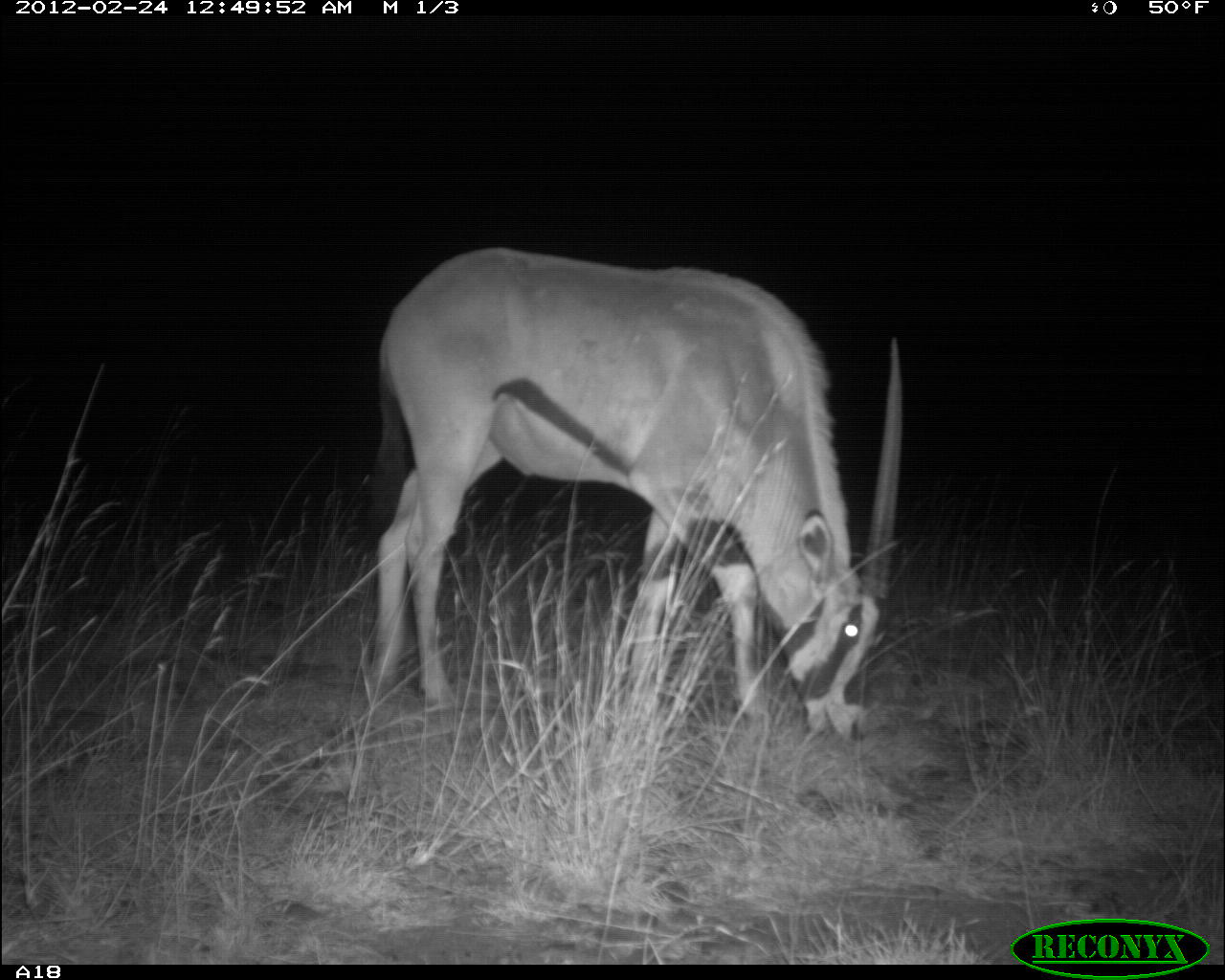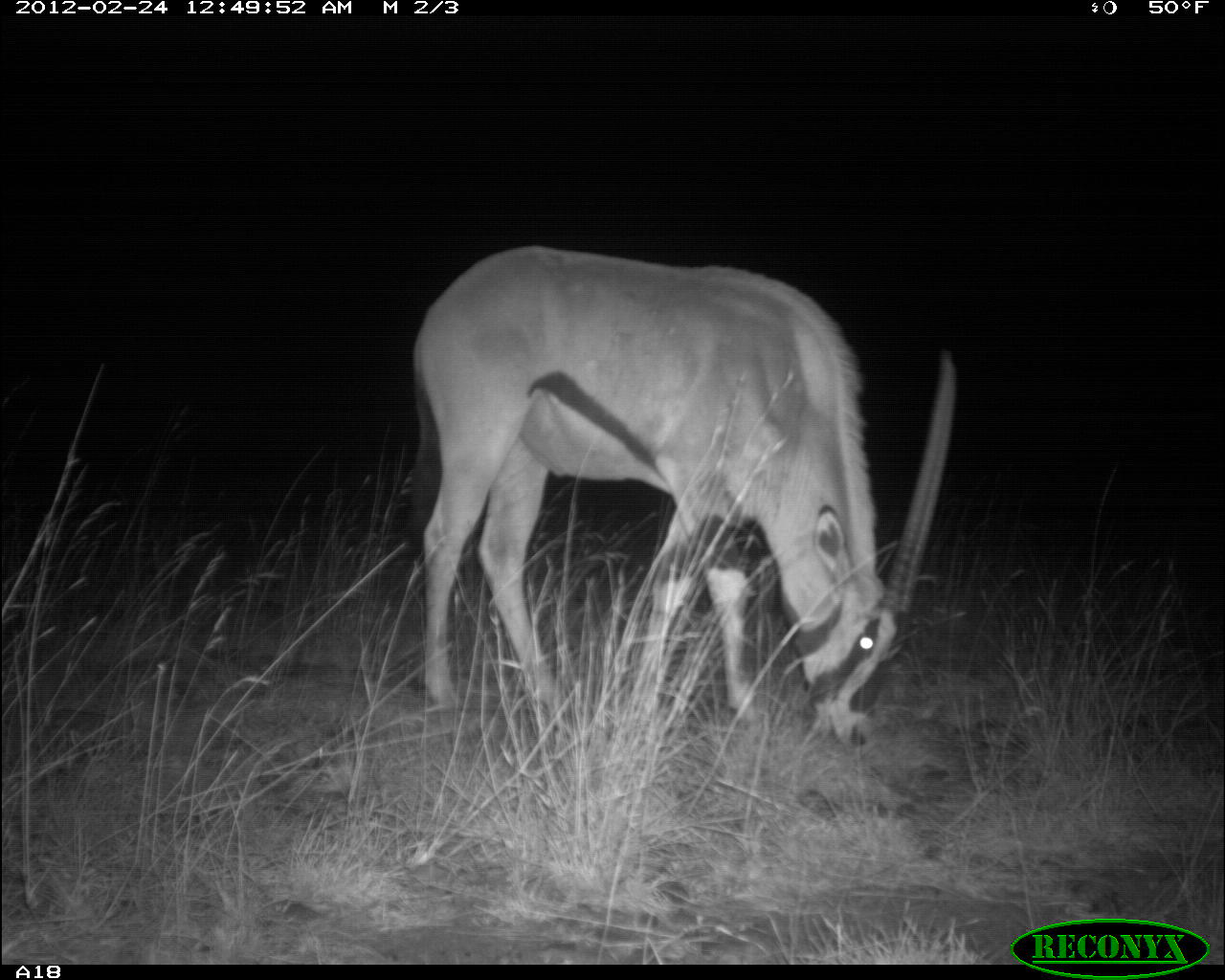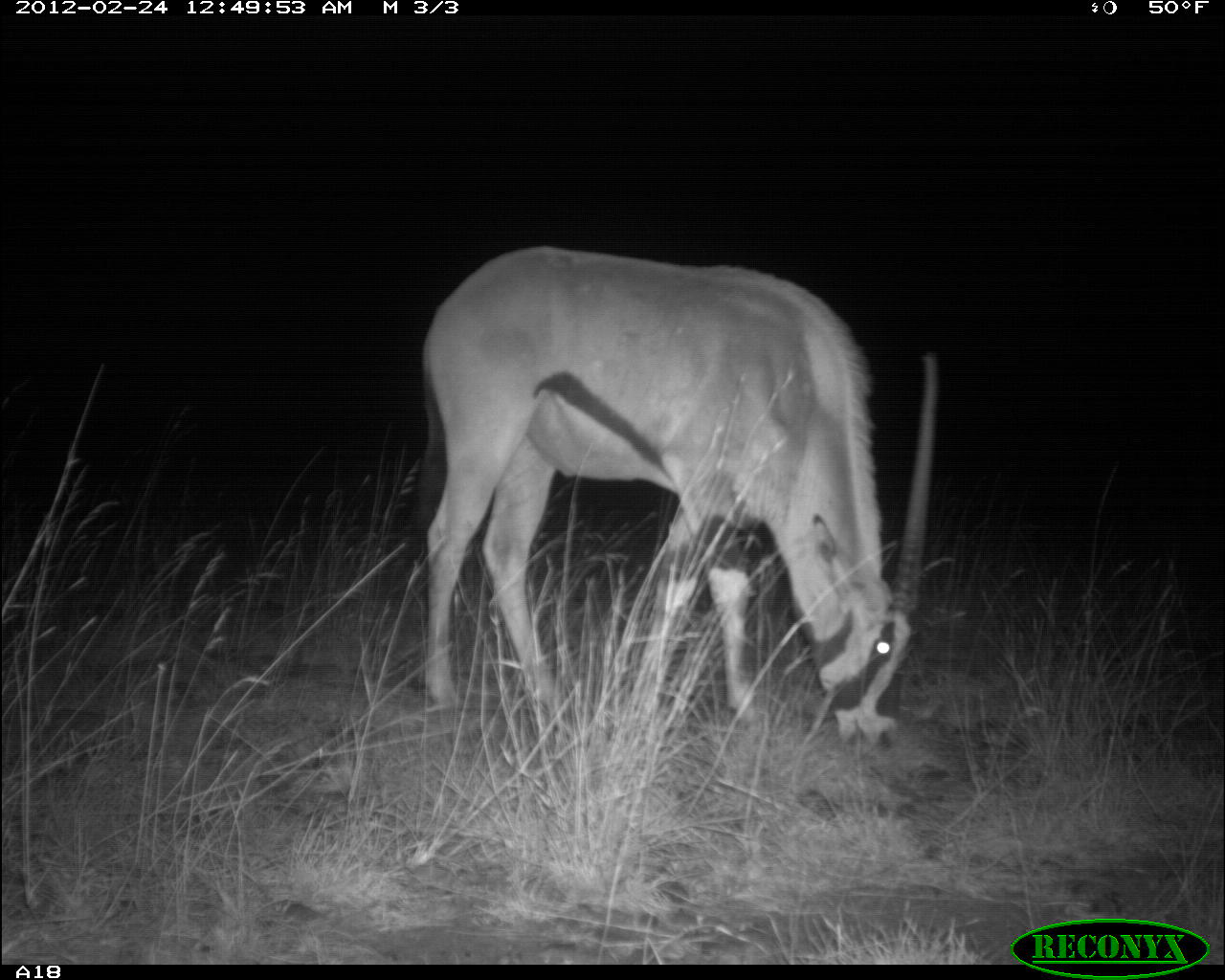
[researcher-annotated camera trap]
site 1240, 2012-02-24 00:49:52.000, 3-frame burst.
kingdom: Animalia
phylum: Chordata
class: Mammalia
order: Artiodactyla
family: Bovidae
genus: Oryx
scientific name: Oryx beisa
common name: east african oryx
Oryx beisa (east african oryx), count 1.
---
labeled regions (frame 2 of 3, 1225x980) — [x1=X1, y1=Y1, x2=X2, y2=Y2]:
oryx beisa: [x1=395, y1=239, x2=958, y2=749]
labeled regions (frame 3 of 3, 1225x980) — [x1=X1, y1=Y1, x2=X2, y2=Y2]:
oryx beisa: [x1=404, y1=240, x2=944, y2=749]